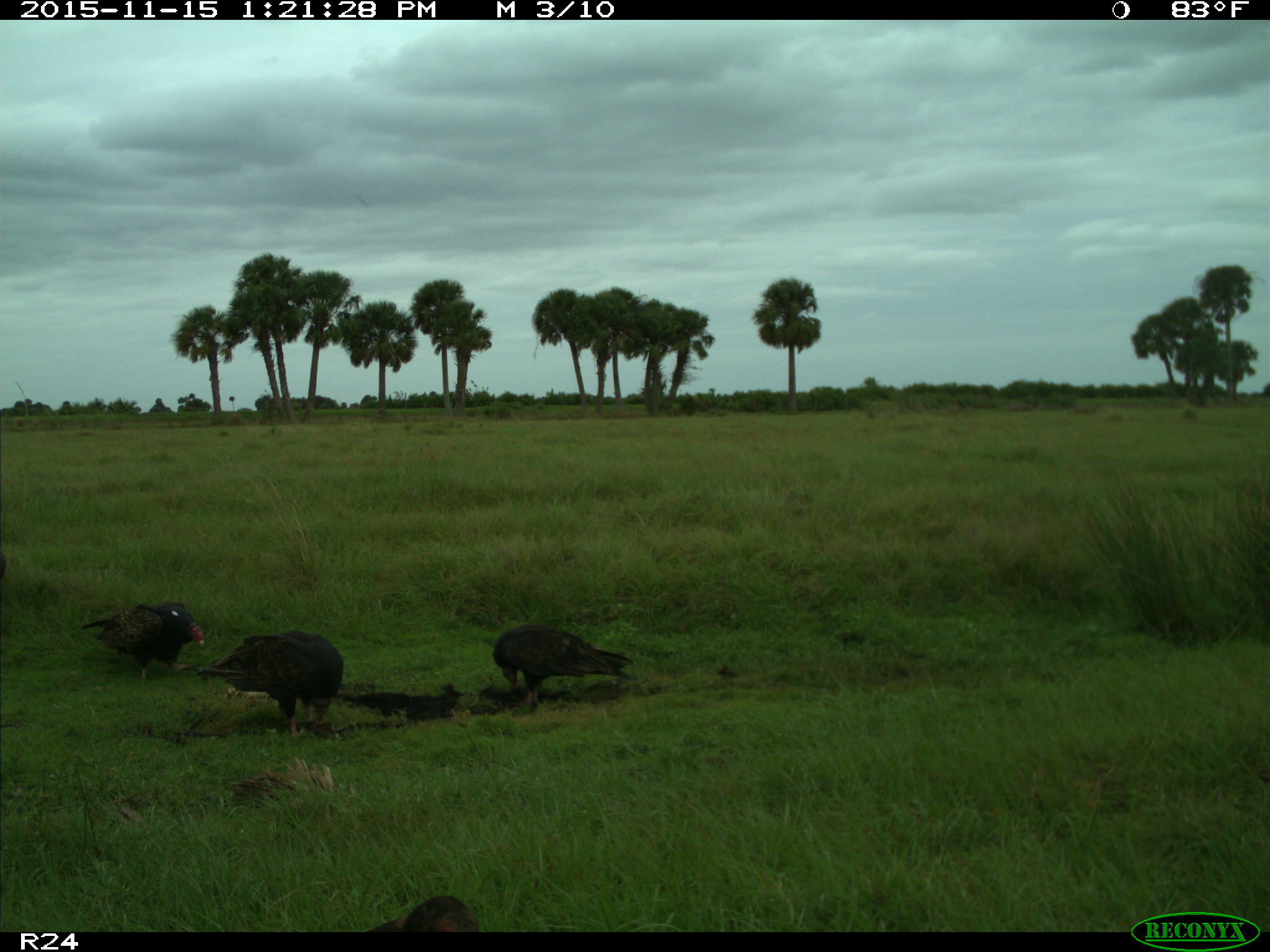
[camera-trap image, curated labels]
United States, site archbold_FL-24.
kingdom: Animalia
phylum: Chordata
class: Aves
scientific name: Aves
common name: birds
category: unidentified bird